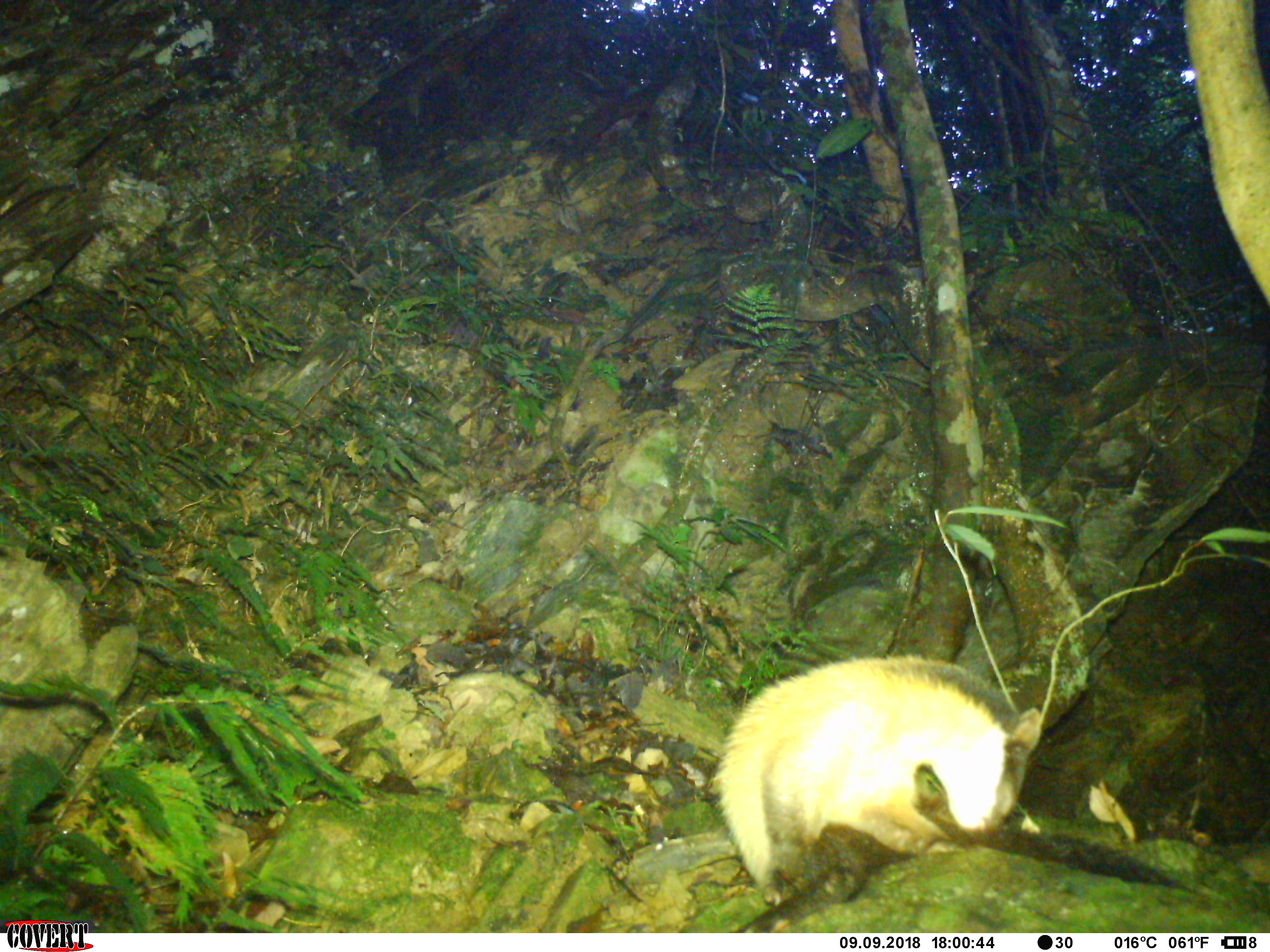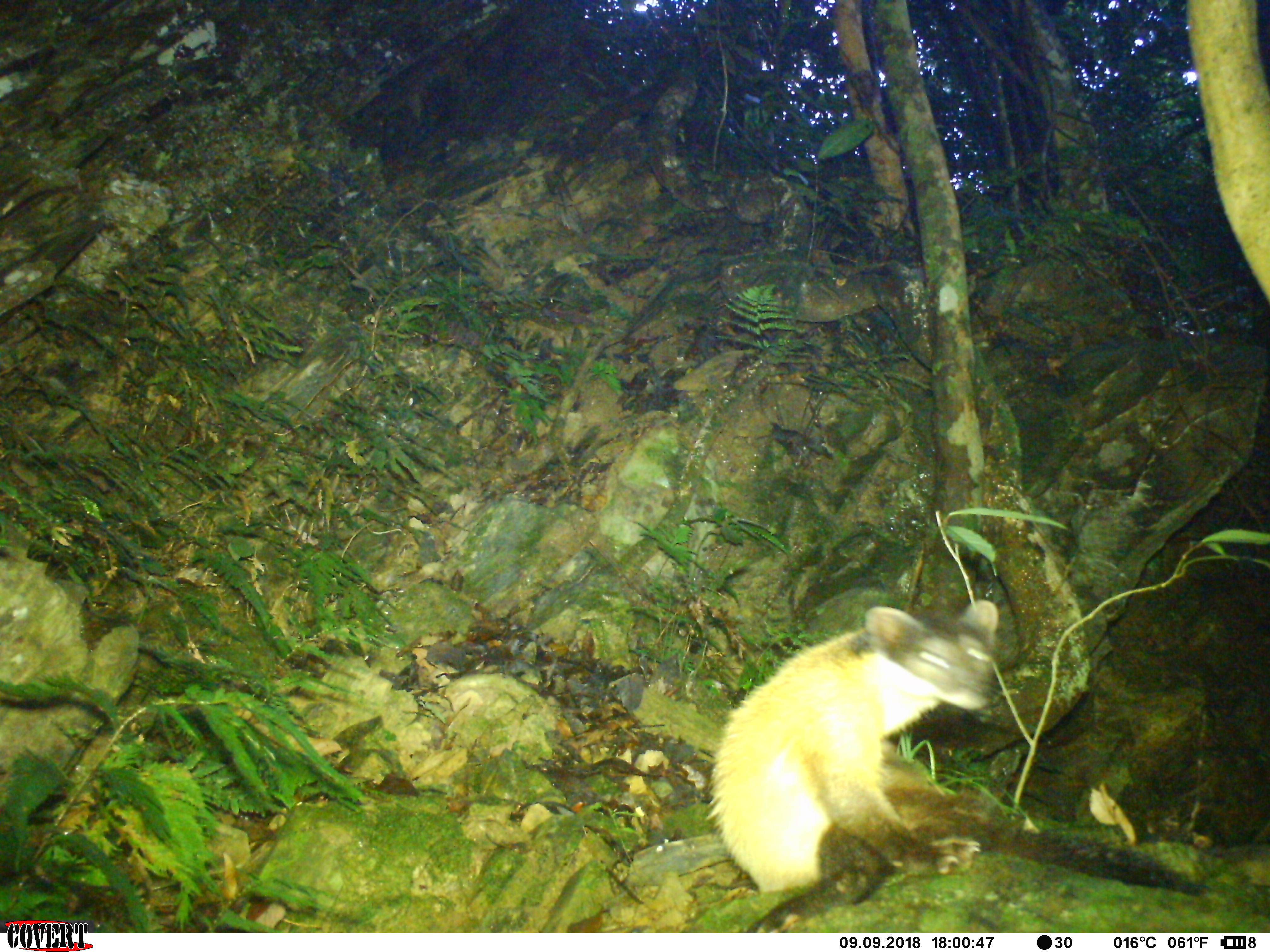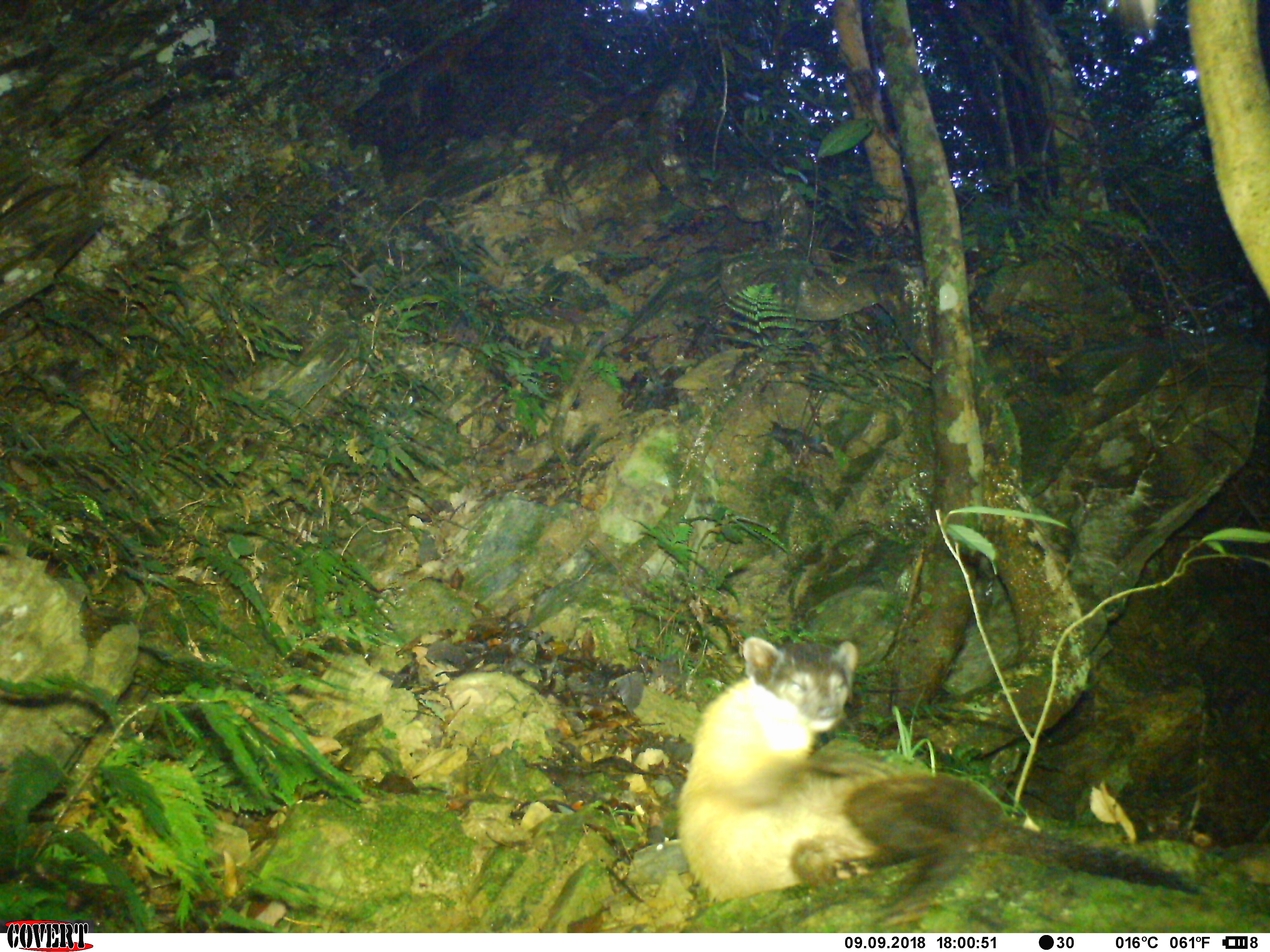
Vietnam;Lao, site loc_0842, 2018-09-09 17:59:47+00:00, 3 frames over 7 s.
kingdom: Animalia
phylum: Chordata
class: Mammalia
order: Carnivora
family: Mustelidae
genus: Martes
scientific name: Martes flavigula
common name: yellow-throated marten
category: yellow throated marten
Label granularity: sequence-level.